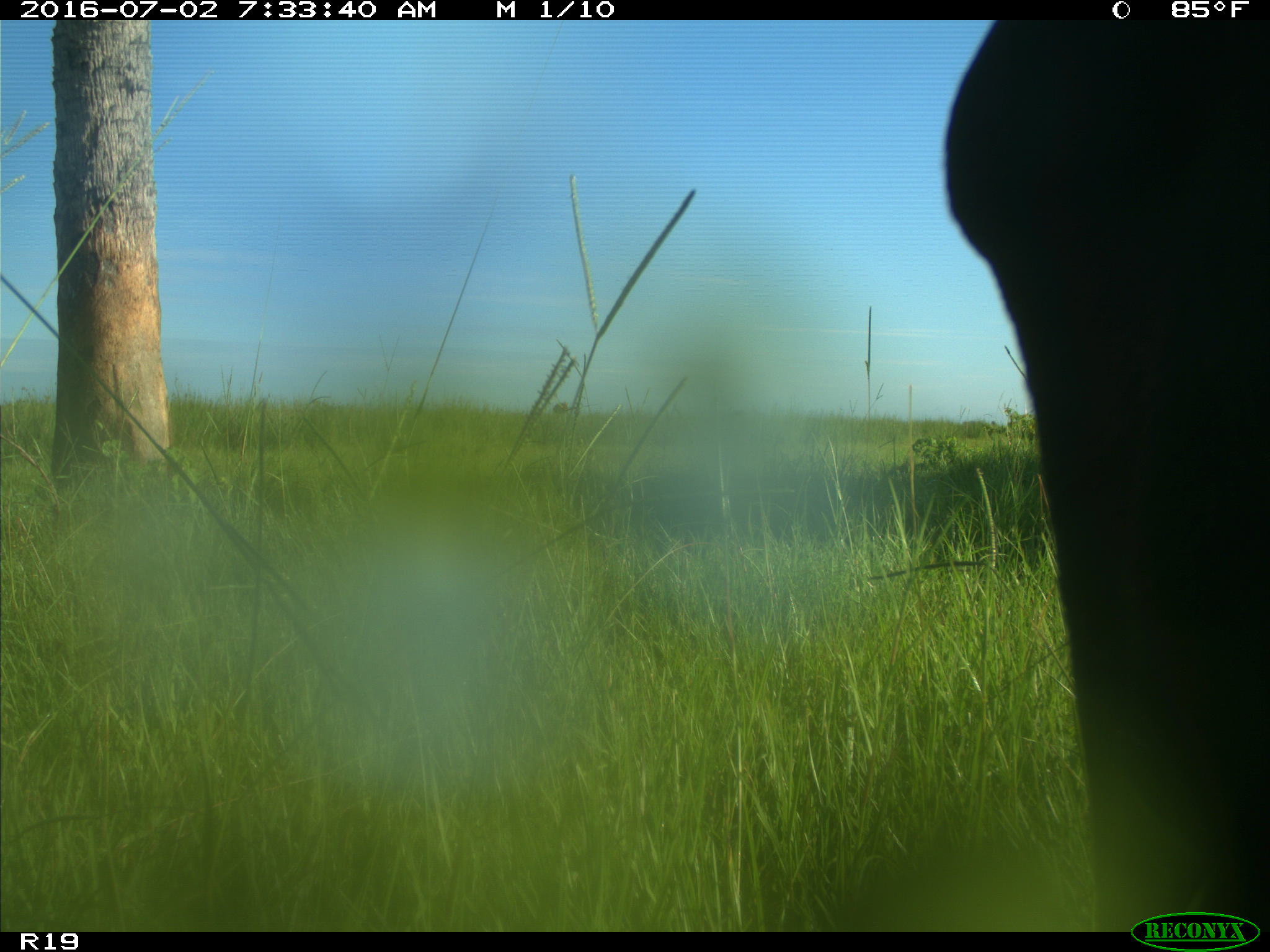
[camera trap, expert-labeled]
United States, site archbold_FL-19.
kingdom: Animalia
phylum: Chordata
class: Mammalia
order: Artiodactyla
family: Bovidae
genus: Bos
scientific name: Bos taurus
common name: domestic cow